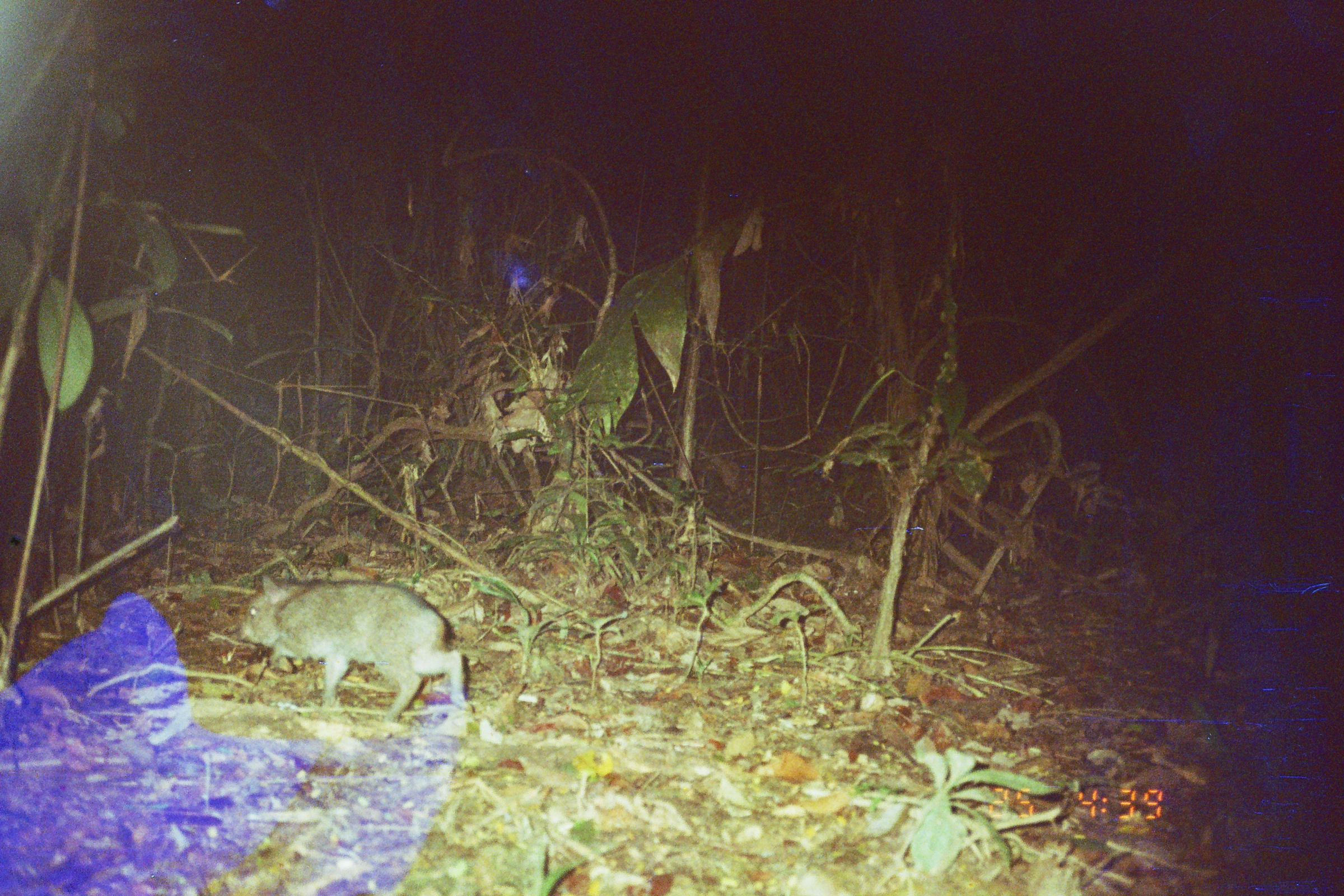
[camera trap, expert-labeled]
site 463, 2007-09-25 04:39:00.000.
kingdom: Animalia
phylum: Chordata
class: Mammalia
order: Artiodactyla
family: Tayassuidae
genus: Pecari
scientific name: Pecari tajacu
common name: collared peccary